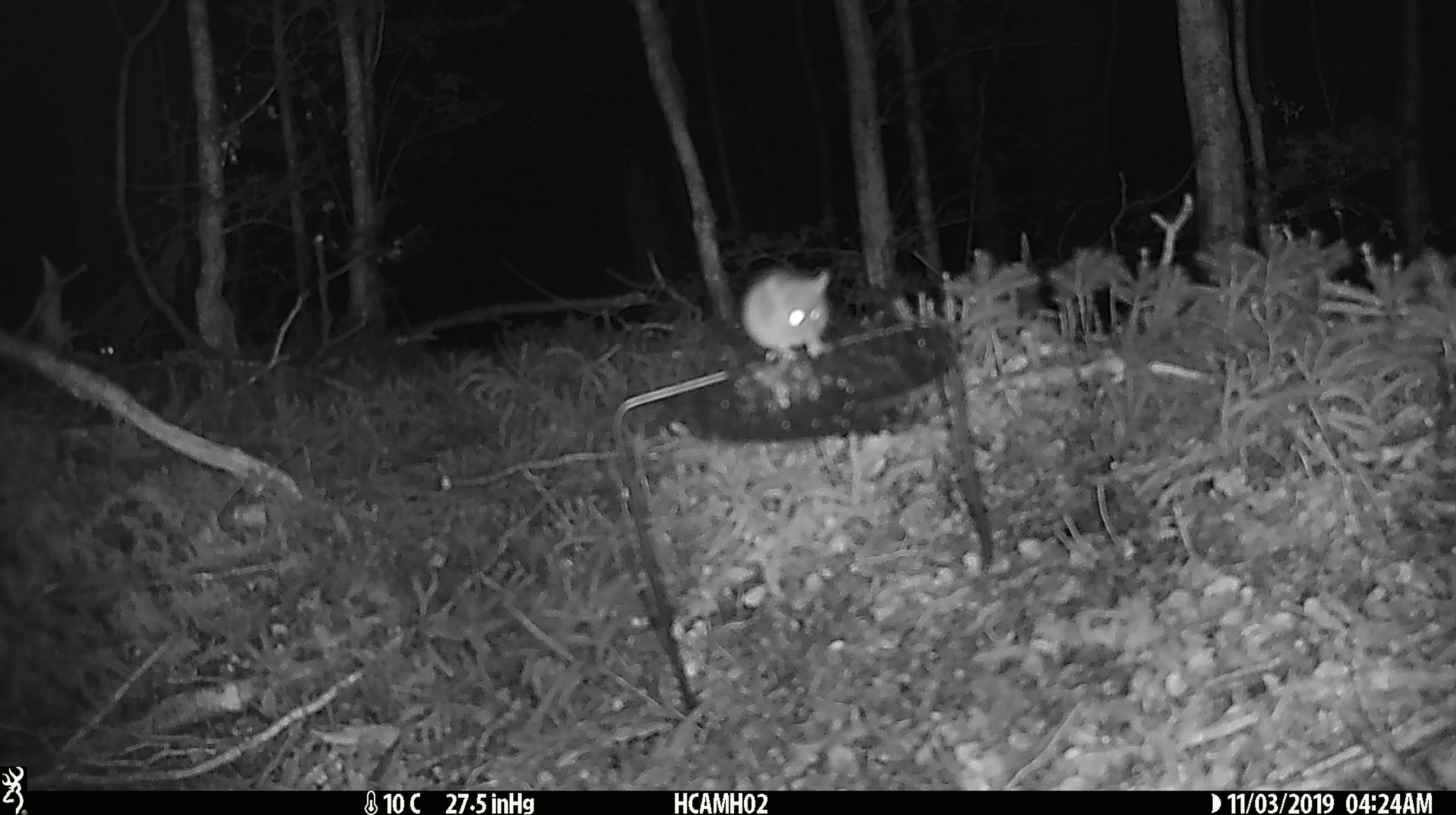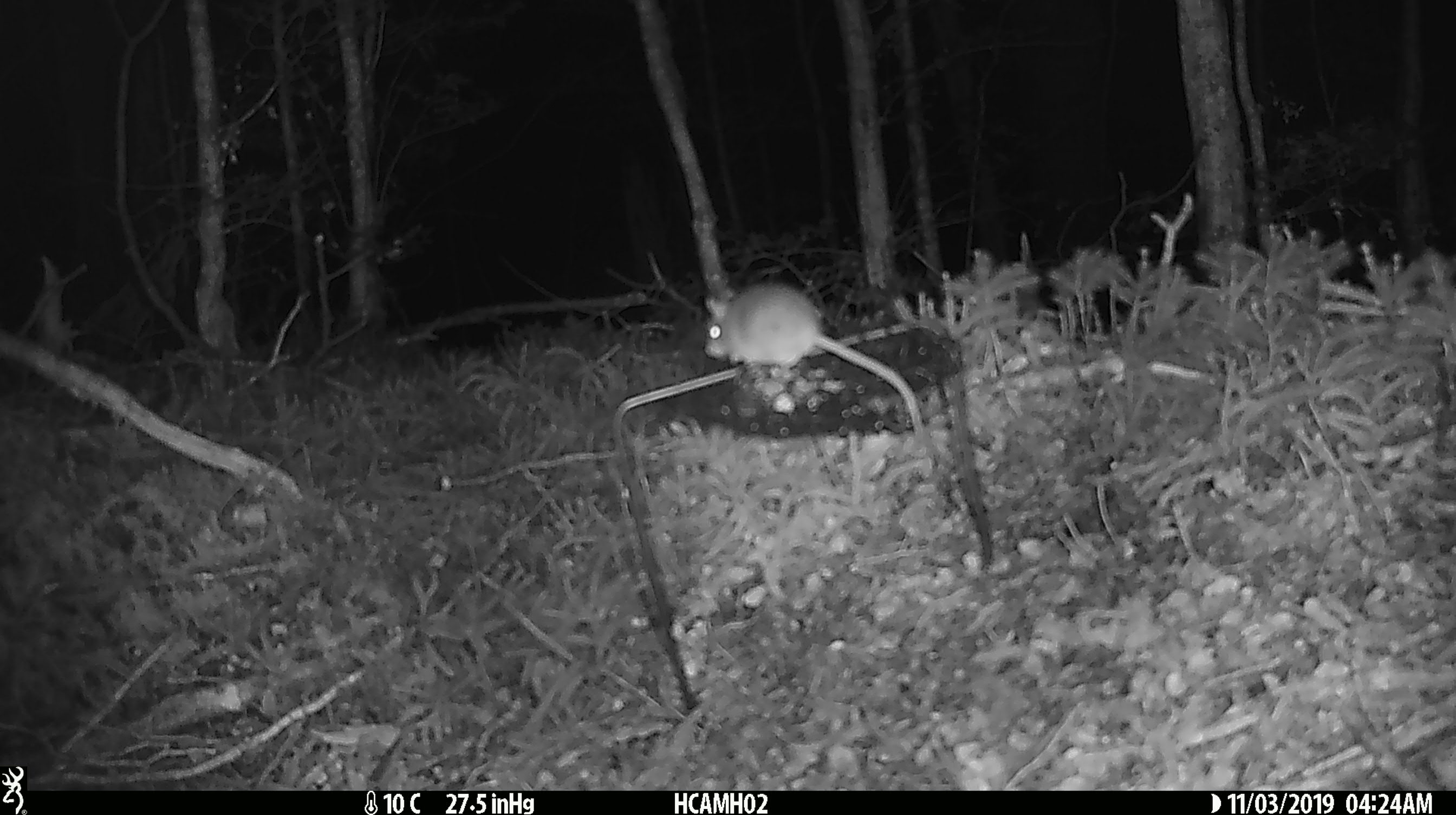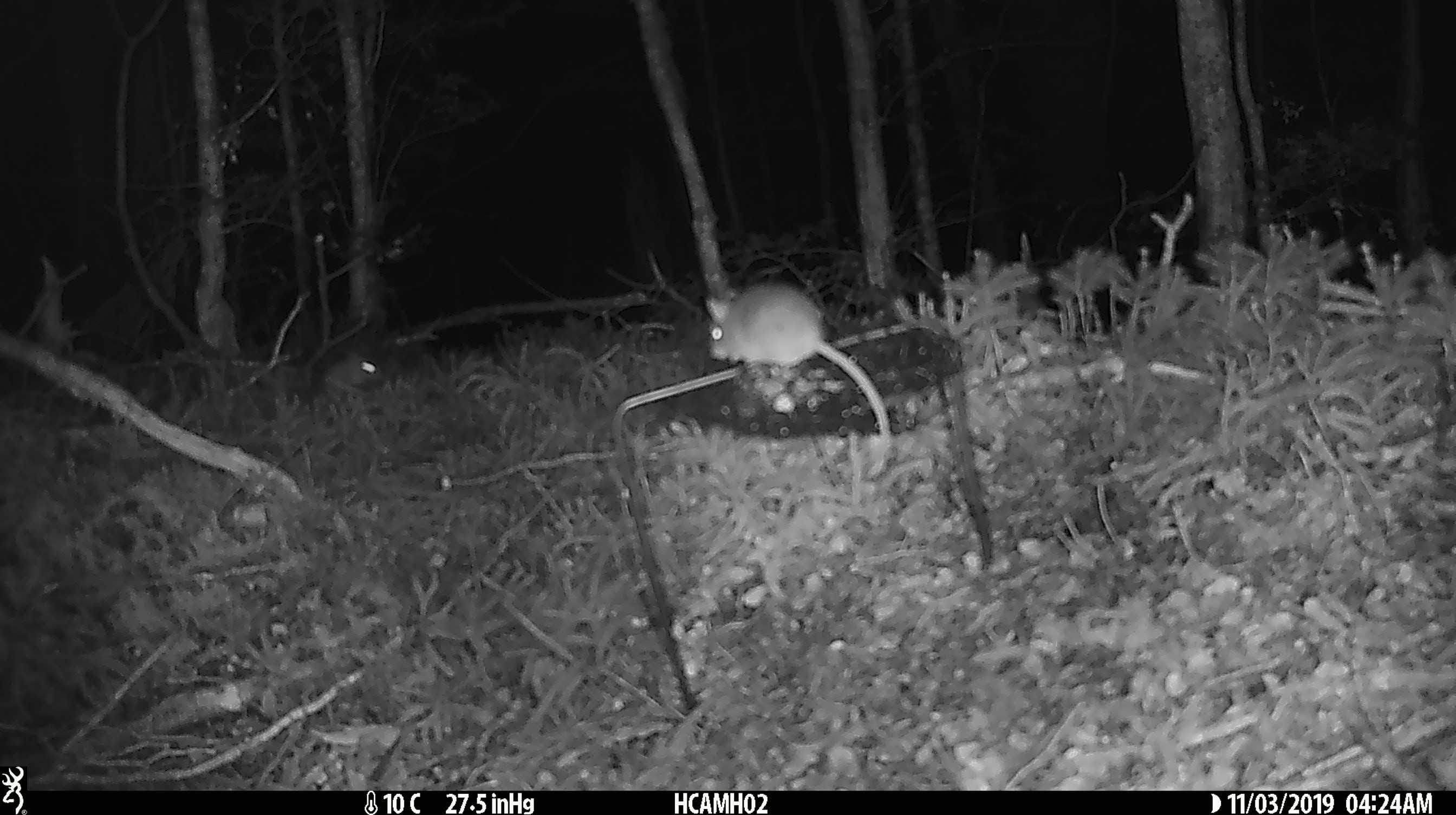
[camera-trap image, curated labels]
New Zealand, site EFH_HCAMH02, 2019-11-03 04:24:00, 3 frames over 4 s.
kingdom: Animalia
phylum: Chordata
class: Mammalia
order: Rodentia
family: Muridae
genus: Mus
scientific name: Mus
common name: mouse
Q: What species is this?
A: Mouse (Mus).